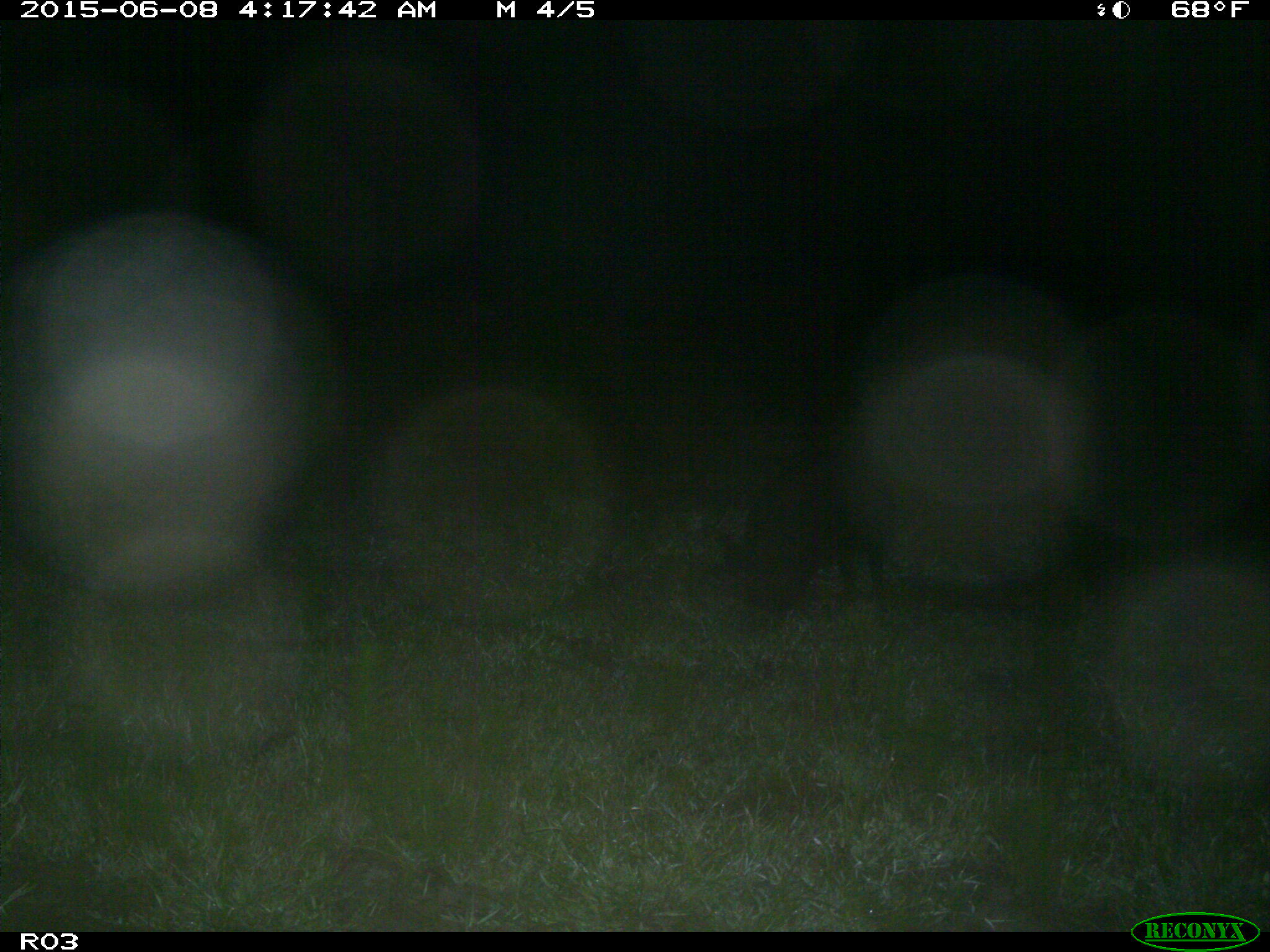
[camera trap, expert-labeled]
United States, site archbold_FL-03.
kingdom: Animalia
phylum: Chordata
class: Mammalia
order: Artiodactyla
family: Suidae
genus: Sus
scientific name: Sus scrofa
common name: wild boar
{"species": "Sus scrofa (wild boar)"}